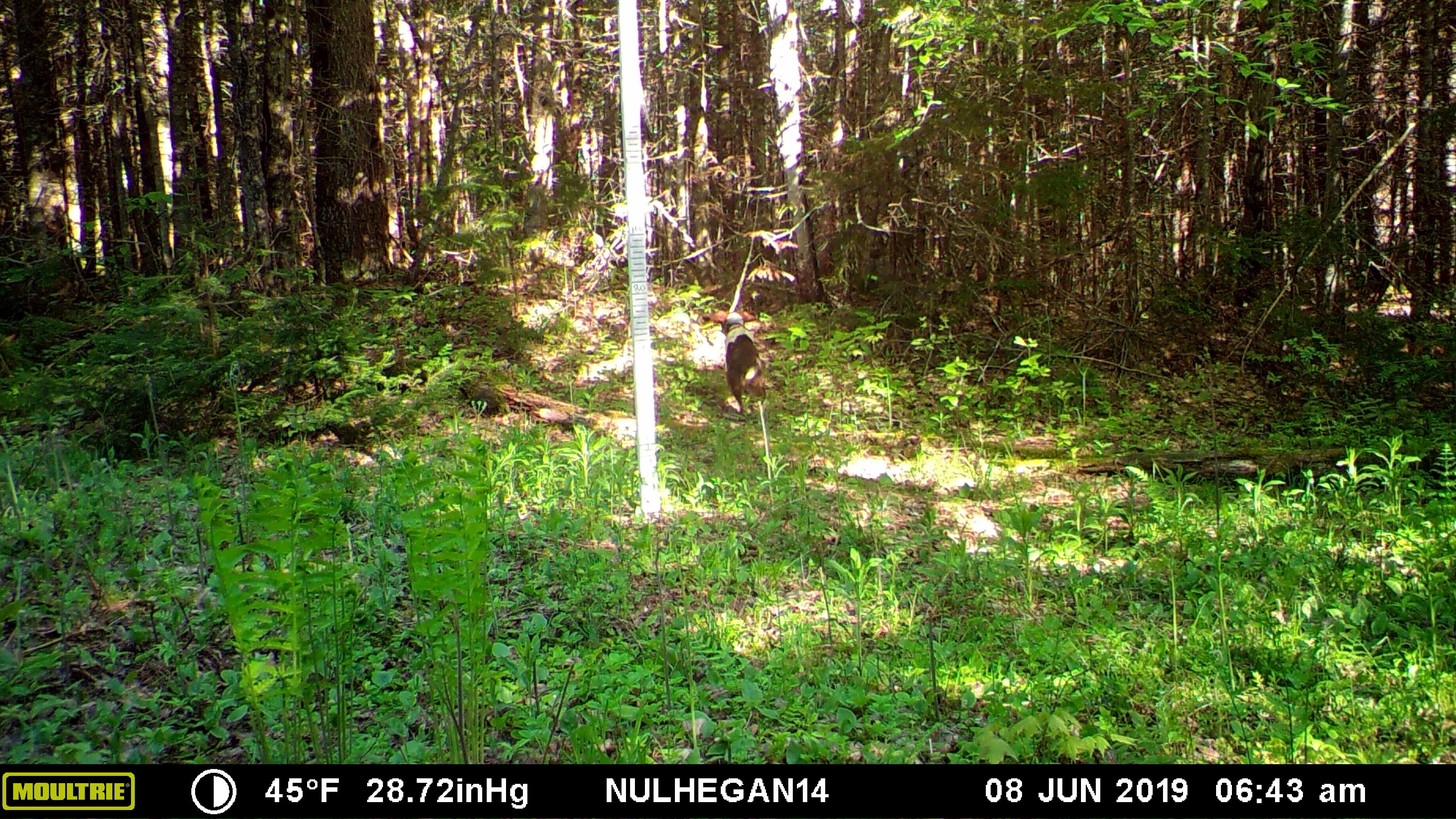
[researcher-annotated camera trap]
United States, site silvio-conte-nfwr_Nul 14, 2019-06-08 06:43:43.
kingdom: Animalia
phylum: Chordata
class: Mammalia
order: Carnivora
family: Canidae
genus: Canis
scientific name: Canis familiaris familiaris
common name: domestic dog